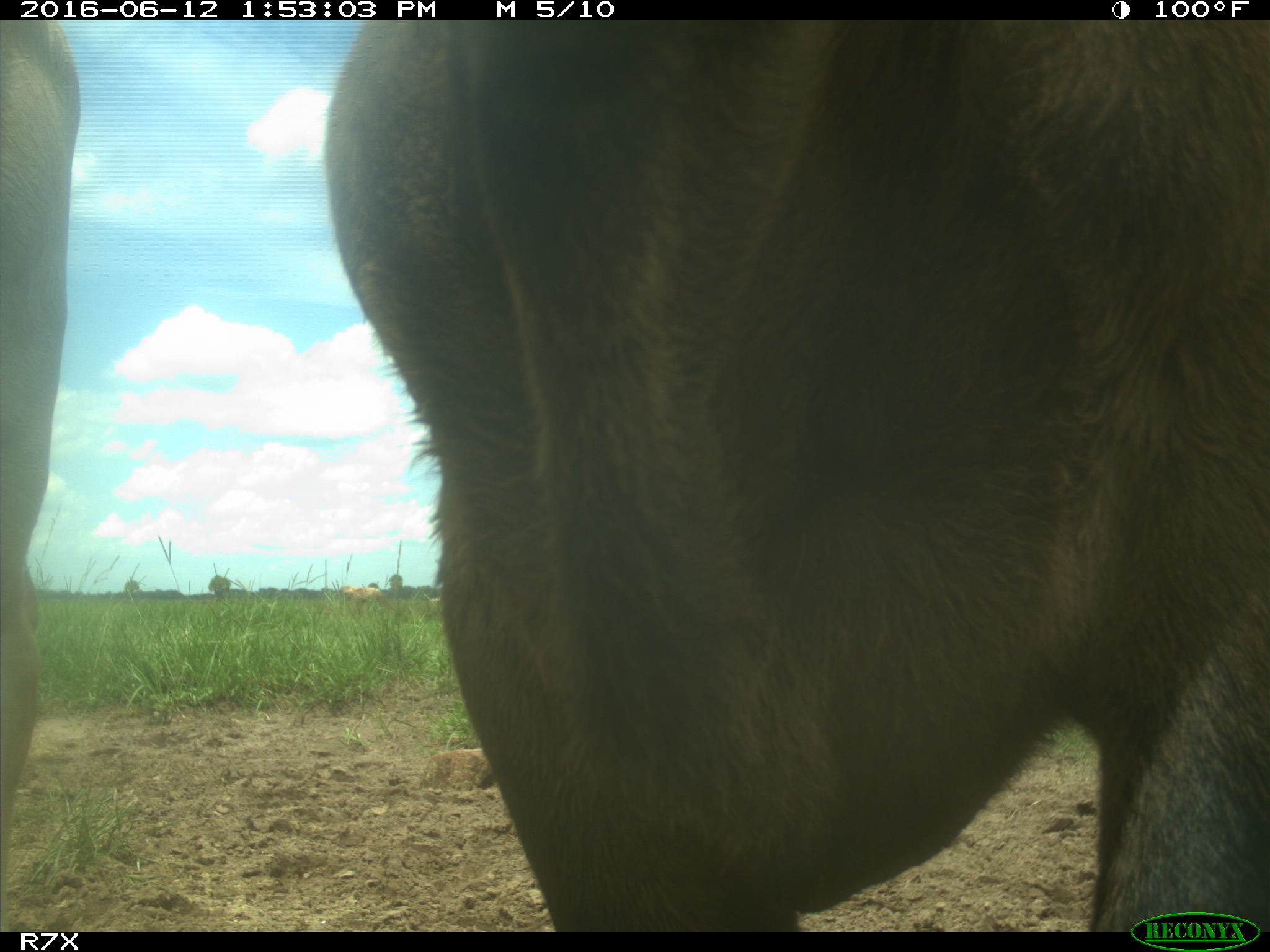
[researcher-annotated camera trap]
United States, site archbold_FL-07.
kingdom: Animalia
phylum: Chordata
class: Mammalia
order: Artiodactyla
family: Bovidae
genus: Bos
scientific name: Bos taurus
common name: domestic cow